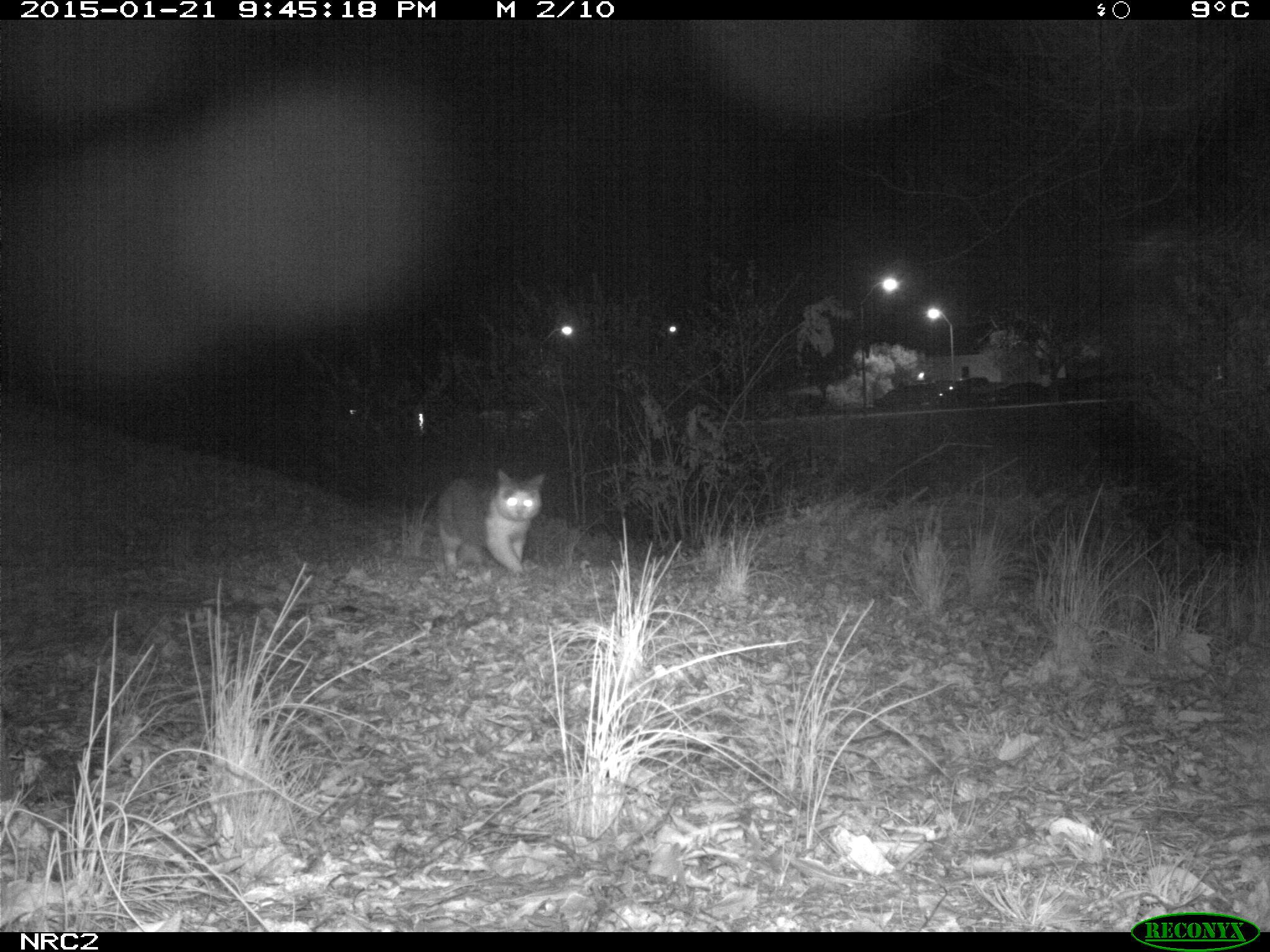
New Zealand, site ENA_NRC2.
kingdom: Animalia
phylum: Chordata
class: Mammalia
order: Carnivora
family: Felidae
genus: Felis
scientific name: Felis catus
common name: domestic cat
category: cat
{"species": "cat (domestic cat) (Felis catus)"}